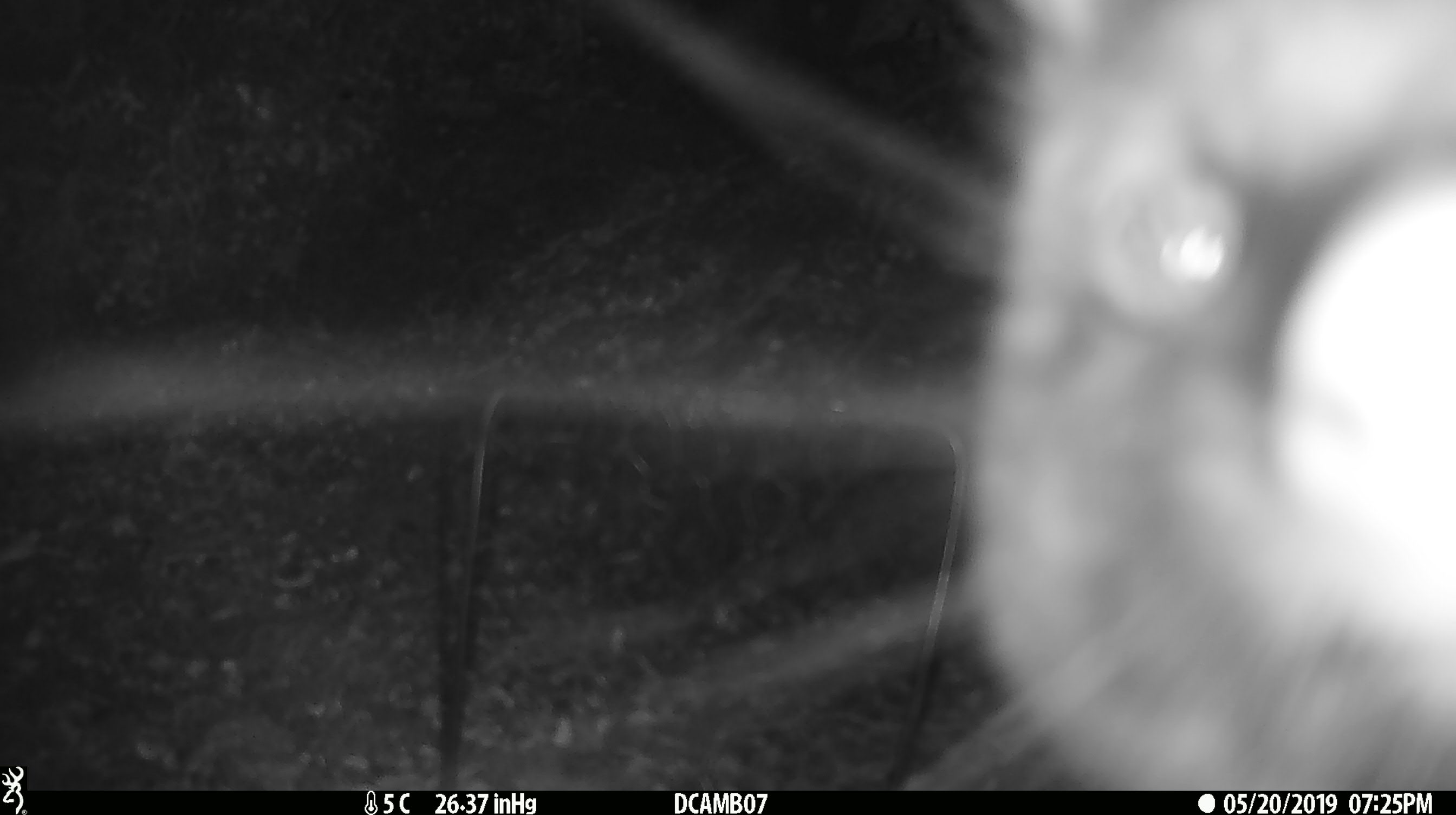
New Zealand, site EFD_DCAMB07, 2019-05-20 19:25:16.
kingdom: Animalia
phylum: Chordata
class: Mammalia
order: Diprotodontia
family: Phalangeridae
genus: Trichosurus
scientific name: Trichosurus vulpecula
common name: common brushtail possum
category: possum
Possum (common brushtail possum) (Trichosurus vulpecula).